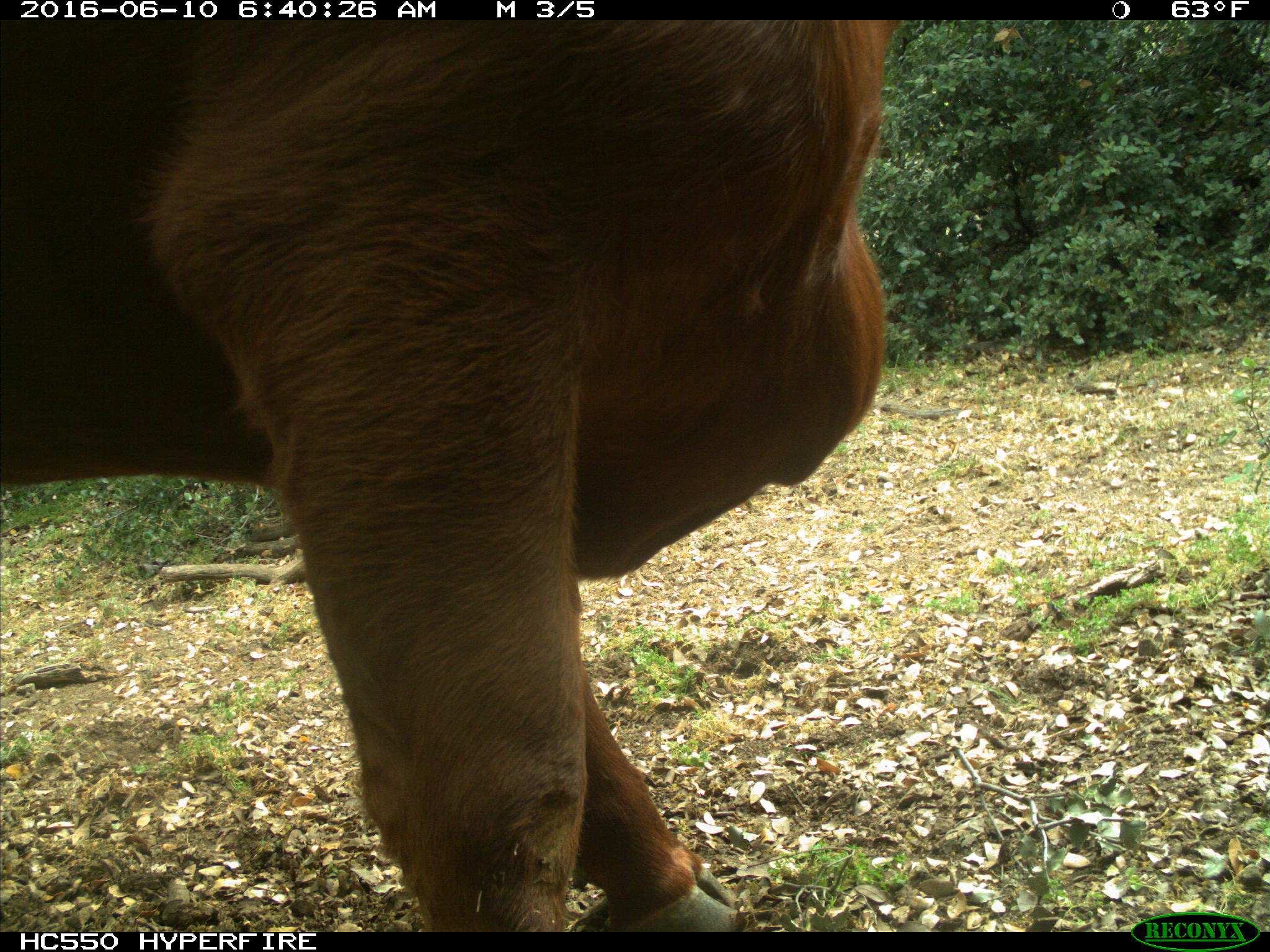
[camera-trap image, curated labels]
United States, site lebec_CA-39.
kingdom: Animalia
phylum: Chordata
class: Mammalia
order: Artiodactyla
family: Bovidae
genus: Bos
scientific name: Bos taurus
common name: domestic cow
Bos taurus (domestic cow).